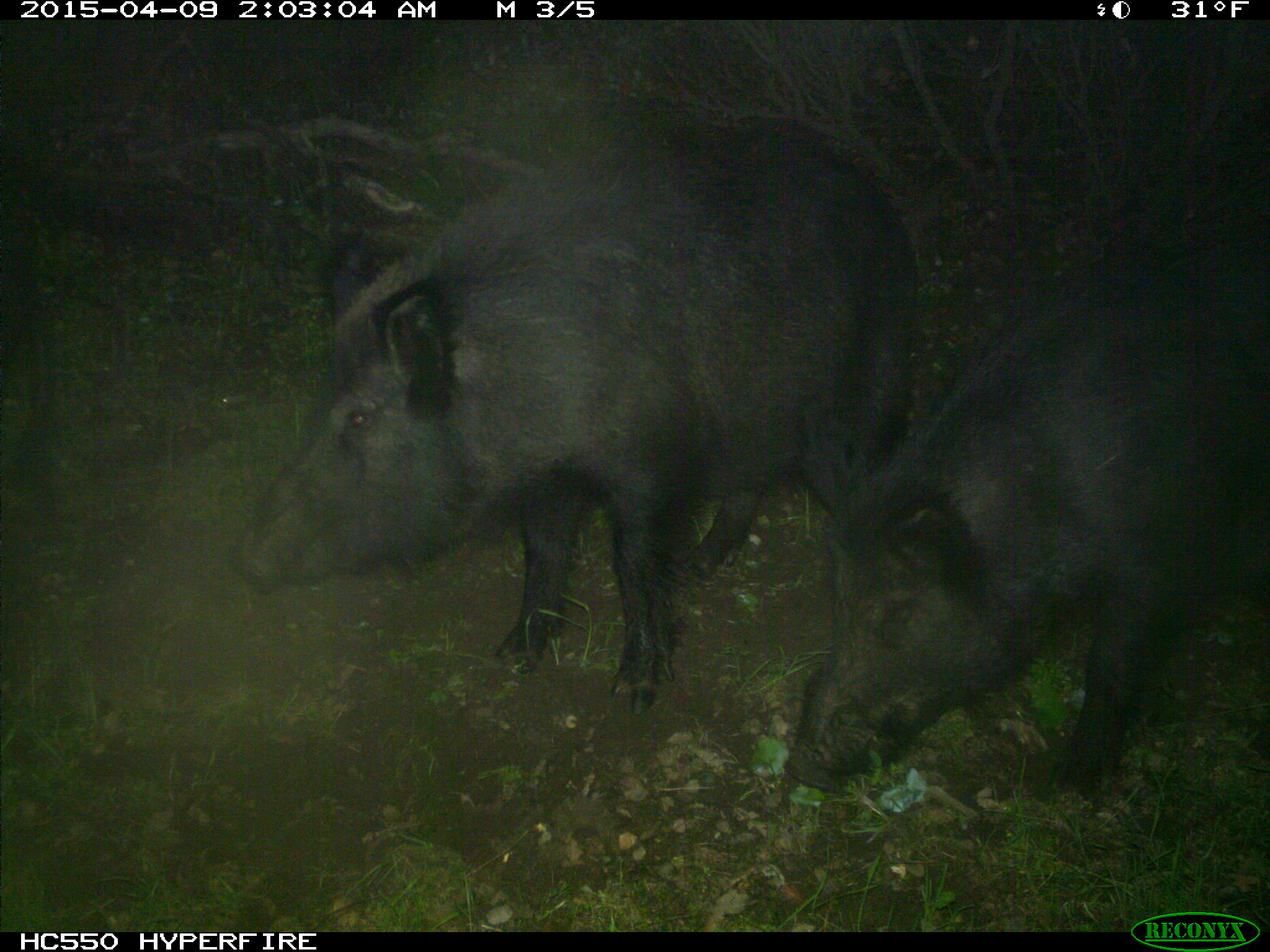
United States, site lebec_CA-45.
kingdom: Animalia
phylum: Chordata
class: Mammalia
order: Artiodactyla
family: Suidae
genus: Sus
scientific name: Sus scrofa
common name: wild boar